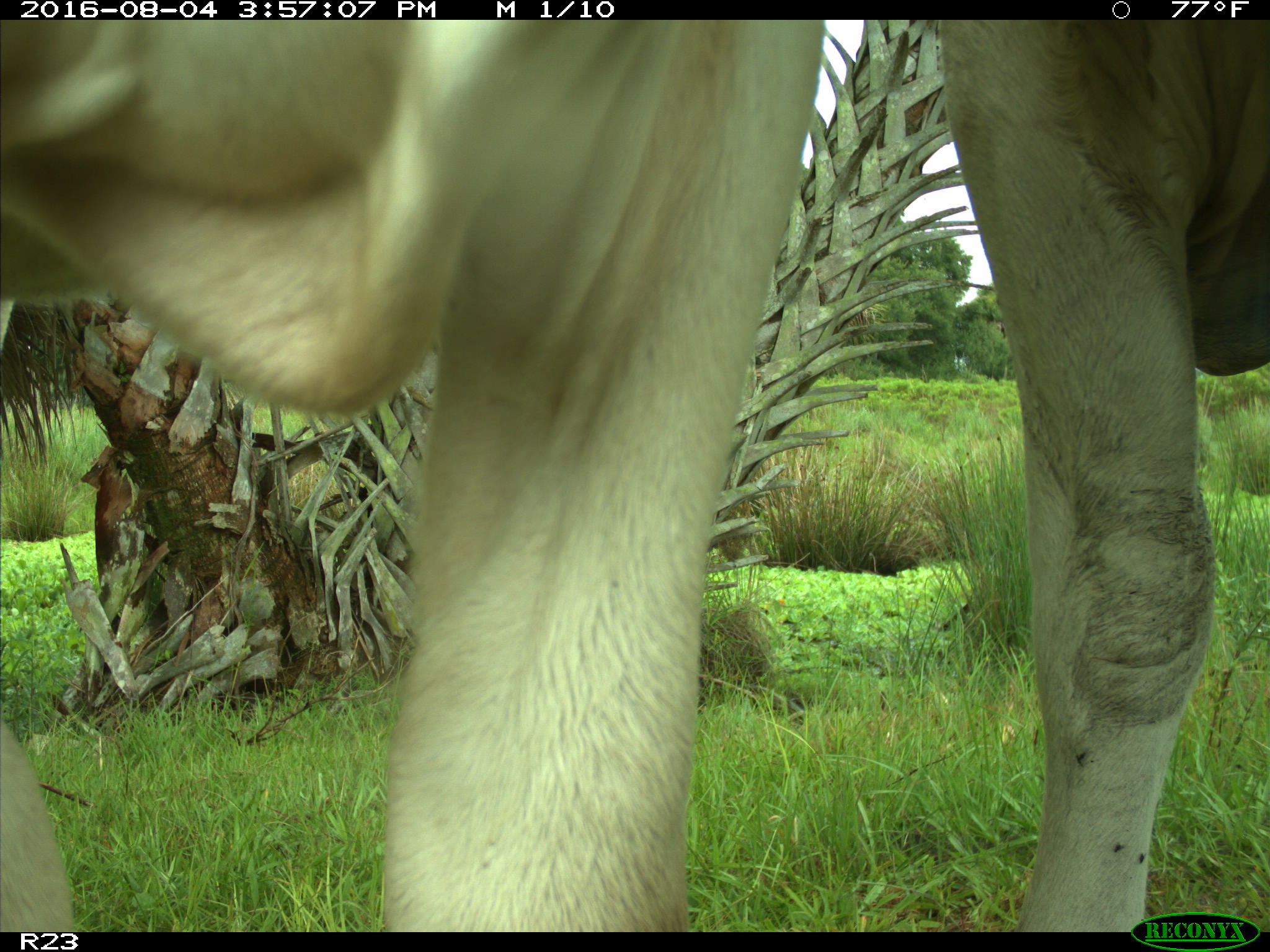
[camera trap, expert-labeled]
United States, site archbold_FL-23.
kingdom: Animalia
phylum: Chordata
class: Mammalia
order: Artiodactyla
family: Bovidae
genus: Bos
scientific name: Bos taurus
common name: domestic cow